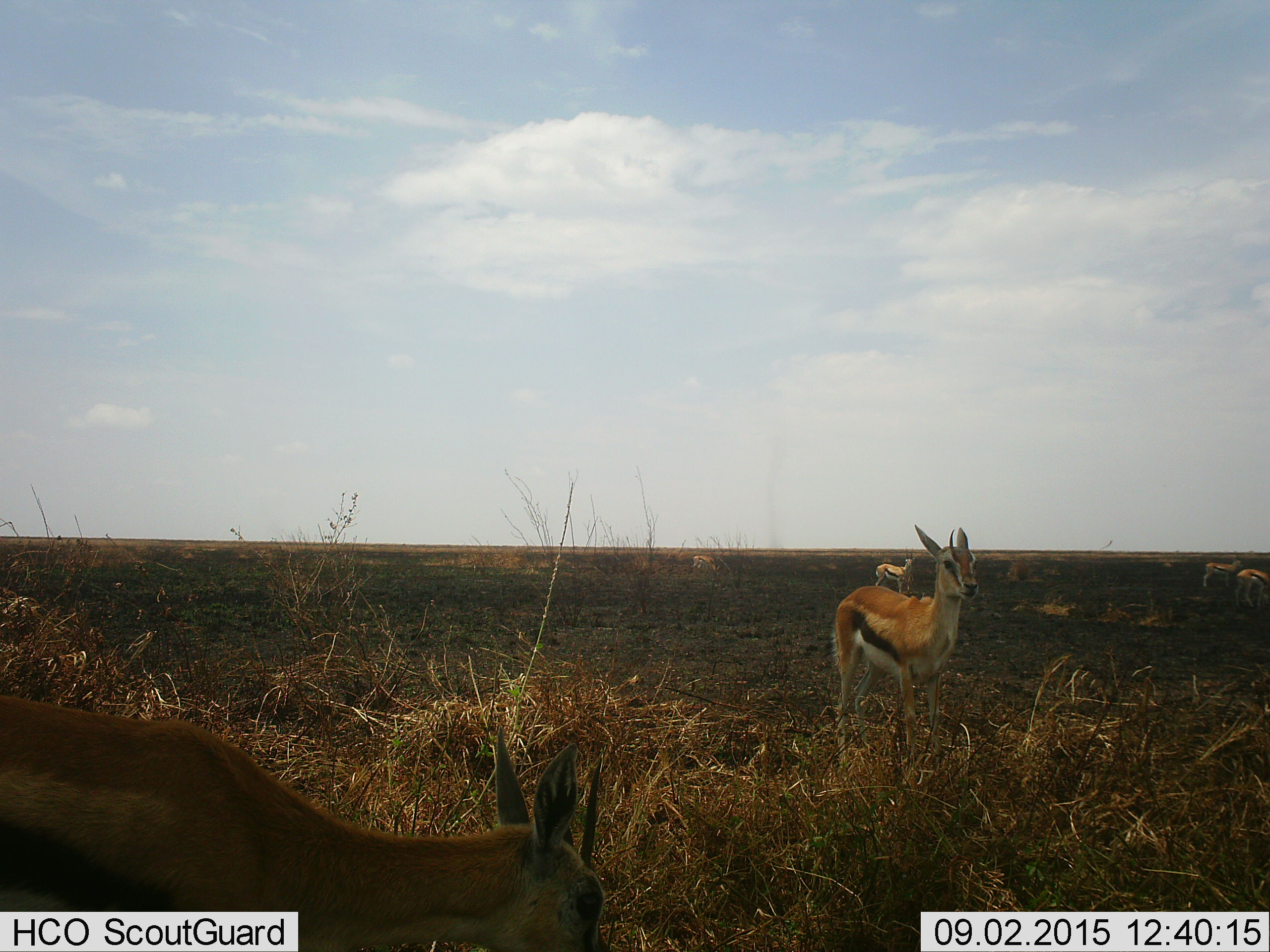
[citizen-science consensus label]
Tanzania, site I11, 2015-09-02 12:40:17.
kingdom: Animalia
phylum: Chordata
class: Mammalia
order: Artiodactyla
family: Bovidae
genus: Eudorcas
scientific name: Eudorcas thomsonii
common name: thomson's gazelle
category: gazellethomsons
Gazellethomsons (thomson's gazelle) (Eudorcas thomsonii), count 6. Behavior (volunteer vote fractions): standing 100%, resting 11%, moving 11%, interacting 11%. Young present (vote fraction): 11%. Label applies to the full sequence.